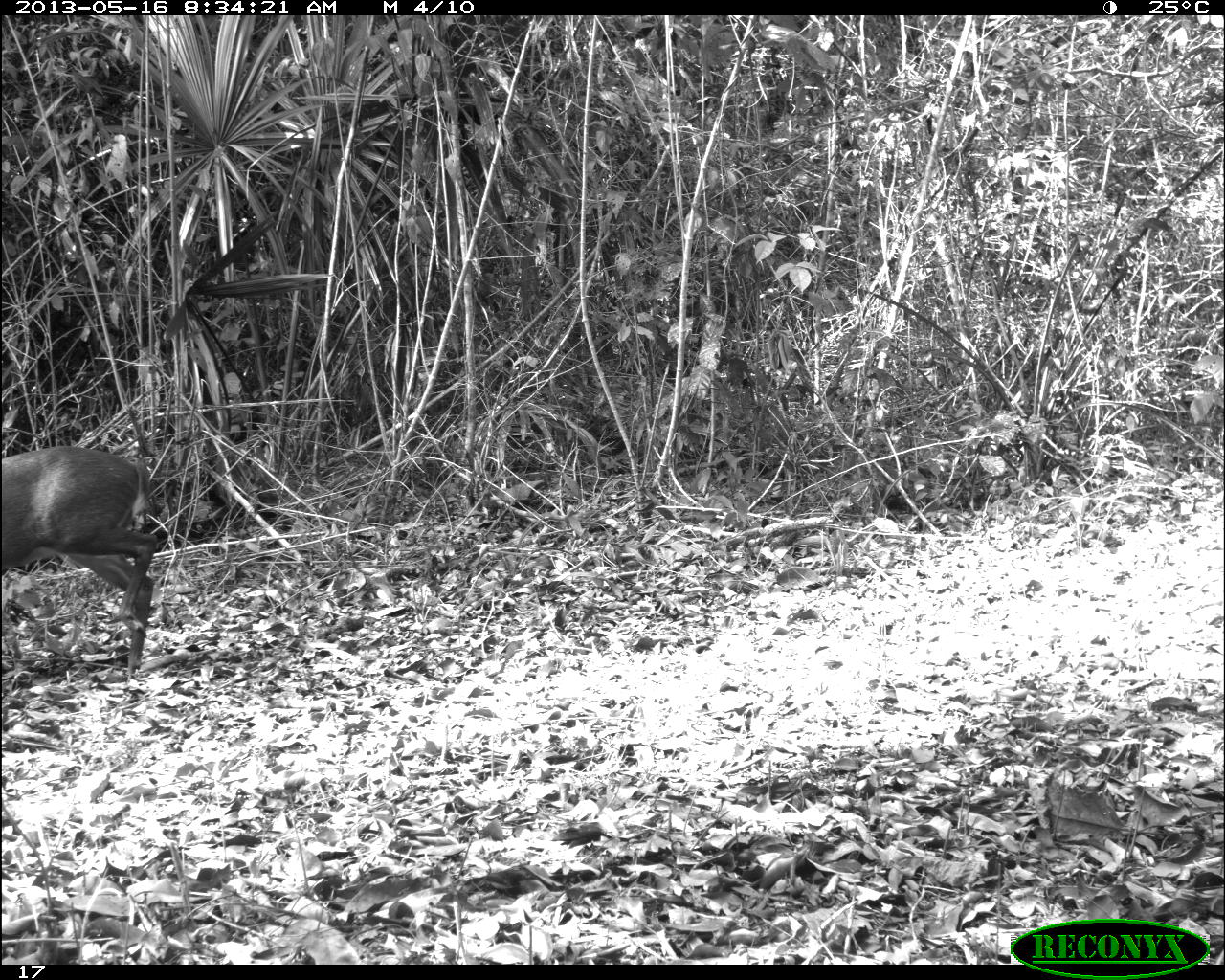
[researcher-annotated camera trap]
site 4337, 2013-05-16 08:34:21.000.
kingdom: Animalia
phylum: Chordata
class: Mammalia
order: Artiodactyla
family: Cervidae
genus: Mazama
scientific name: Mazama temama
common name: central american red brocket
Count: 1.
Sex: male.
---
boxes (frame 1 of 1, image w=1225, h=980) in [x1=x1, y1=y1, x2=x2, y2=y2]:
mazama temama: [x1=0, y1=445, x2=157, y2=676]